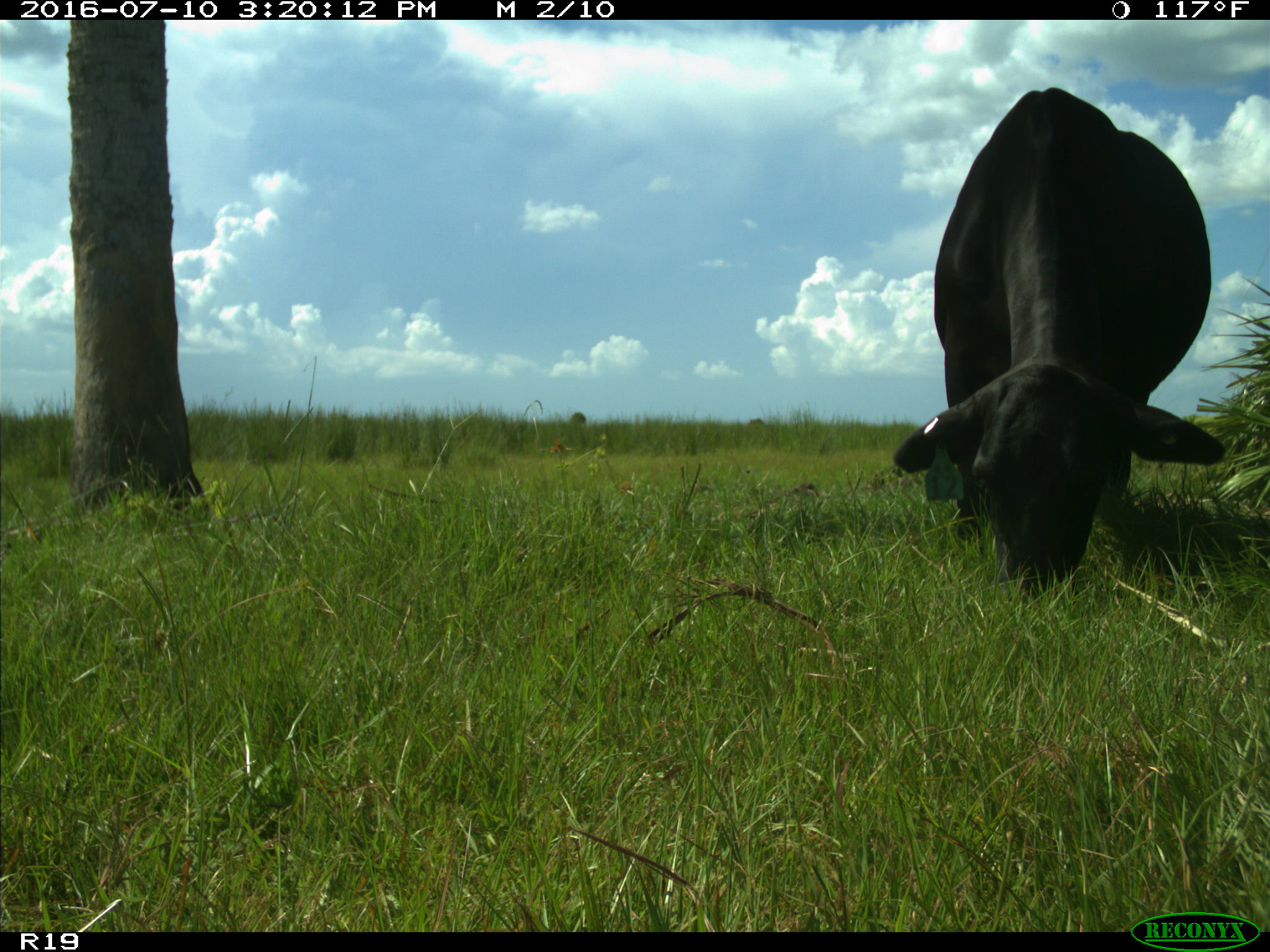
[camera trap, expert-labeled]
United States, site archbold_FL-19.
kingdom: Animalia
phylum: Chordata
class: Mammalia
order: Artiodactyla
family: Bovidae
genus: Bos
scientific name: Bos taurus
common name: domestic cow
Bos taurus (domestic cow).